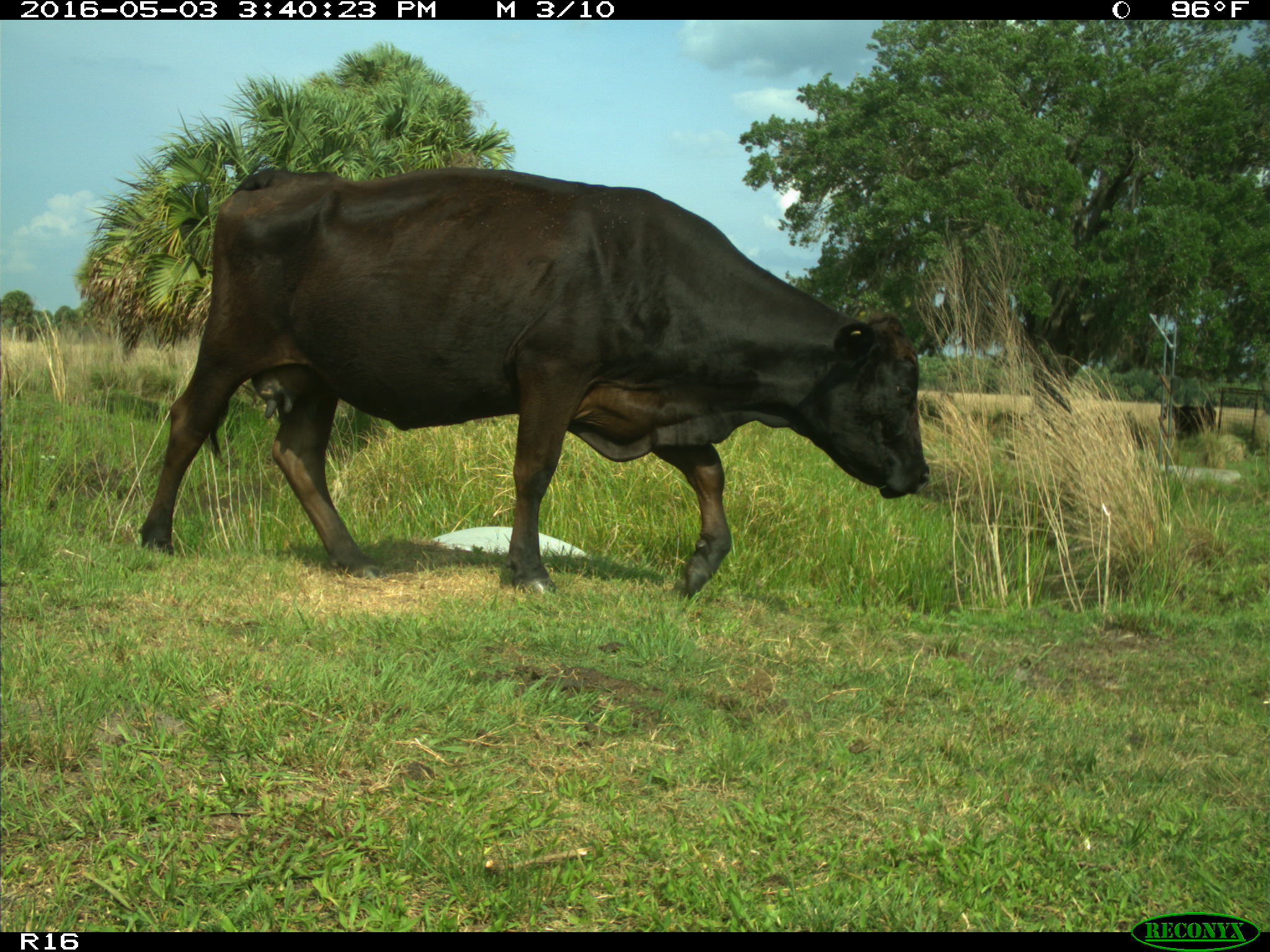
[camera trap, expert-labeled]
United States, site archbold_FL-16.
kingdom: Animalia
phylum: Chordata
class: Mammalia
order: Artiodactyla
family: Bovidae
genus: Bos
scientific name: Bos taurus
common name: domestic cow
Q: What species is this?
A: Bos taurus (domestic cow).